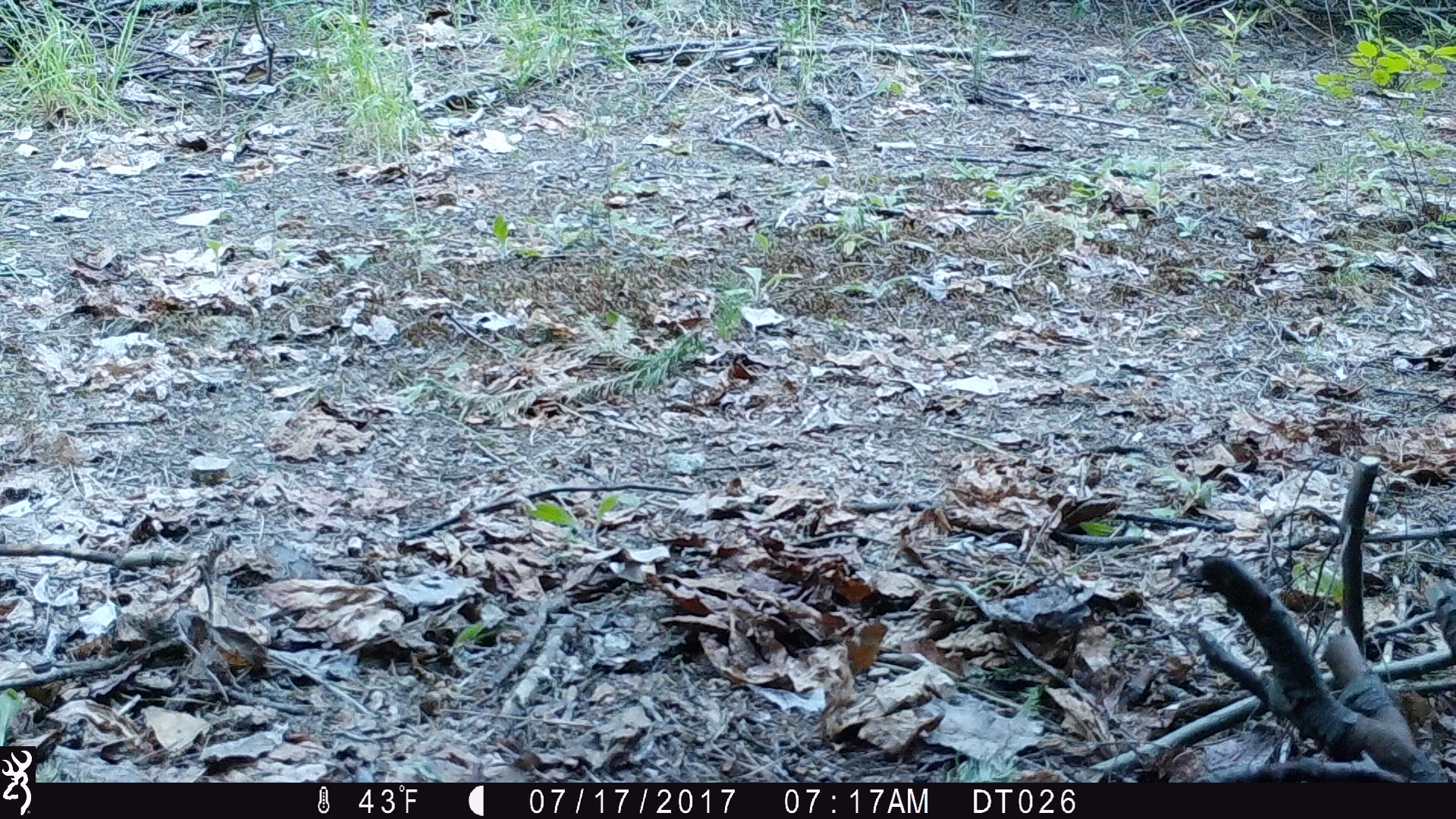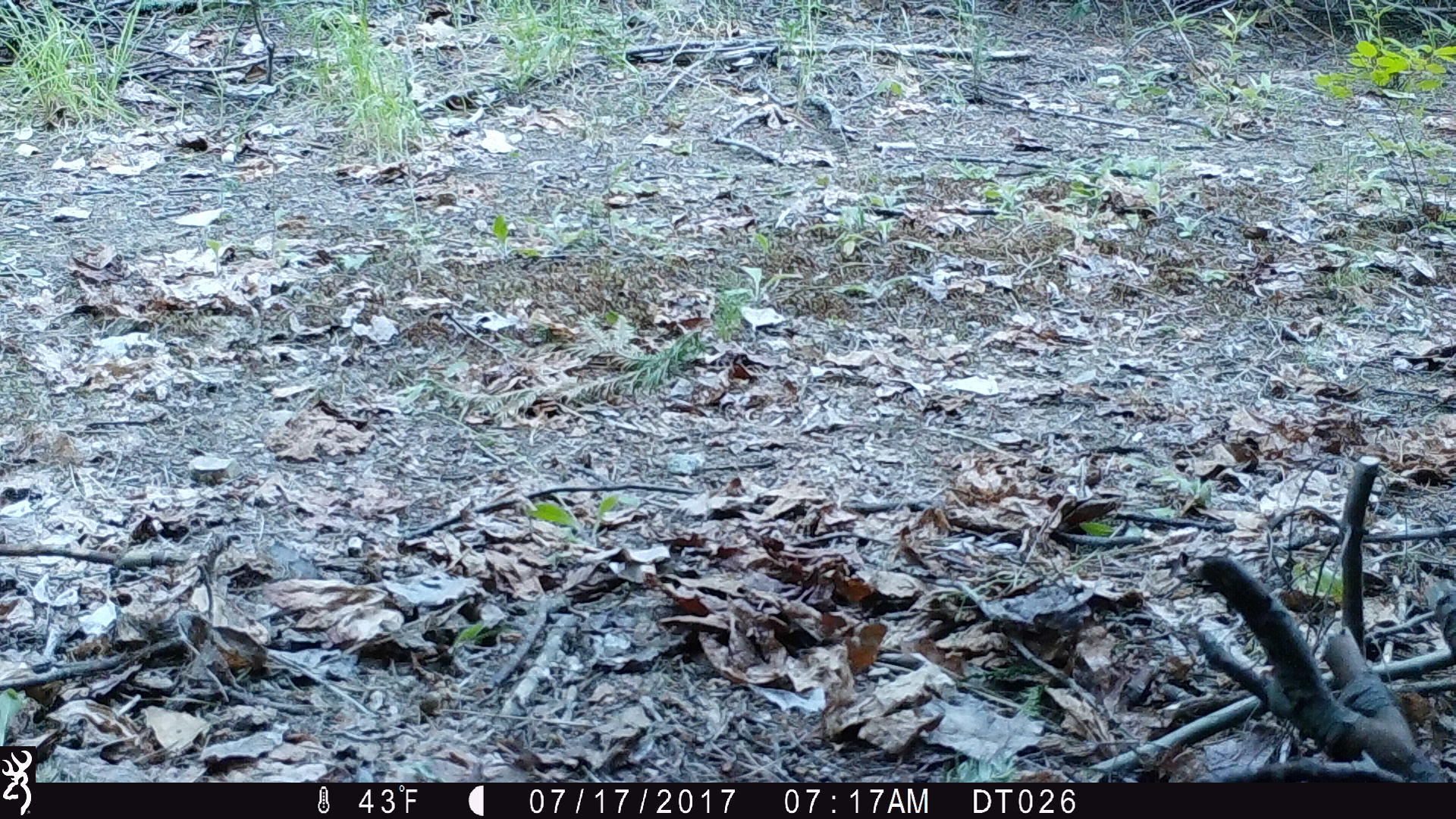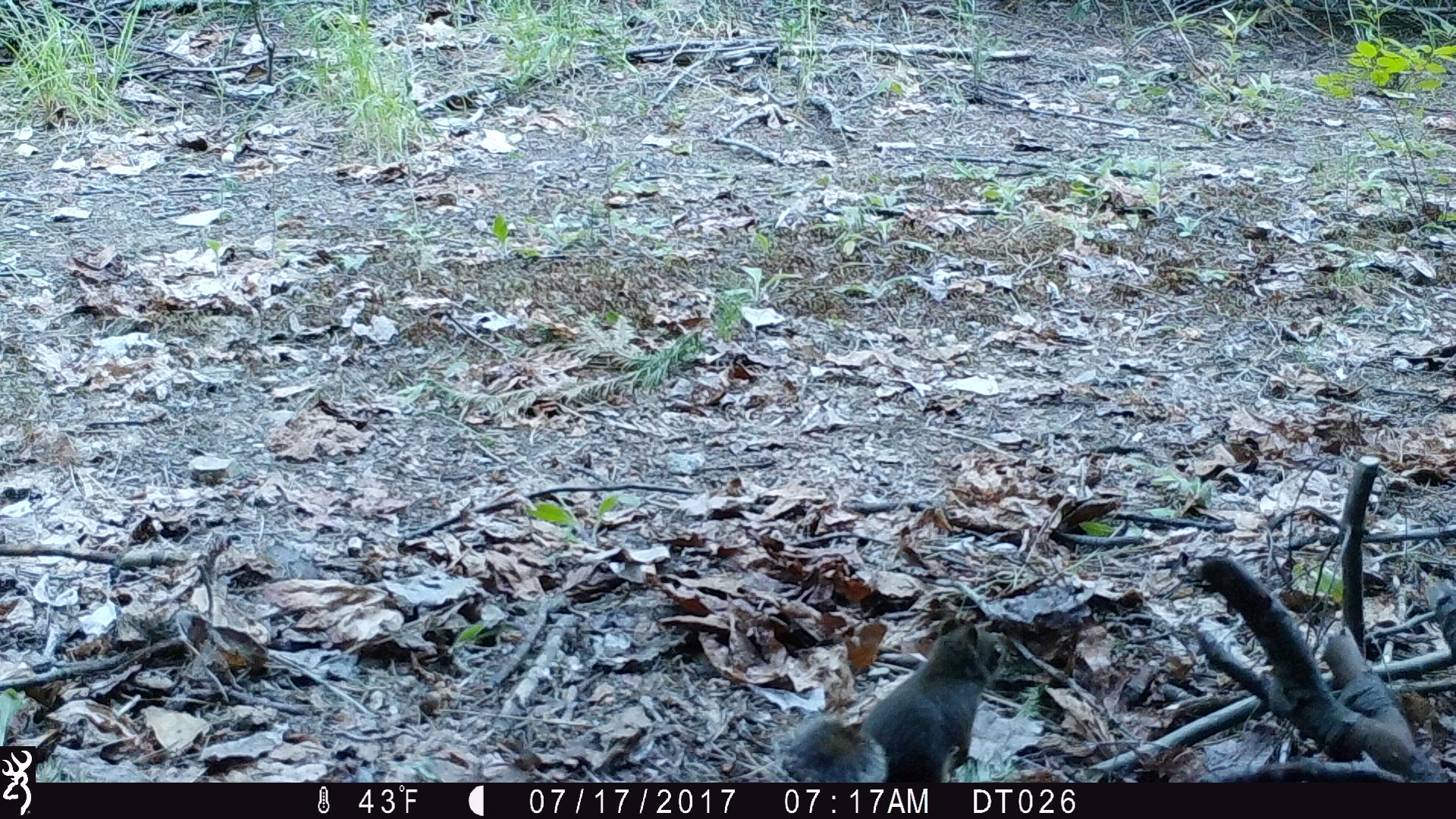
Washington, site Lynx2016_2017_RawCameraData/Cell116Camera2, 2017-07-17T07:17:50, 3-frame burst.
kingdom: Animalia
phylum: Chordata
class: Mammalia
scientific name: Mammalia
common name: small mammal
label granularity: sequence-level